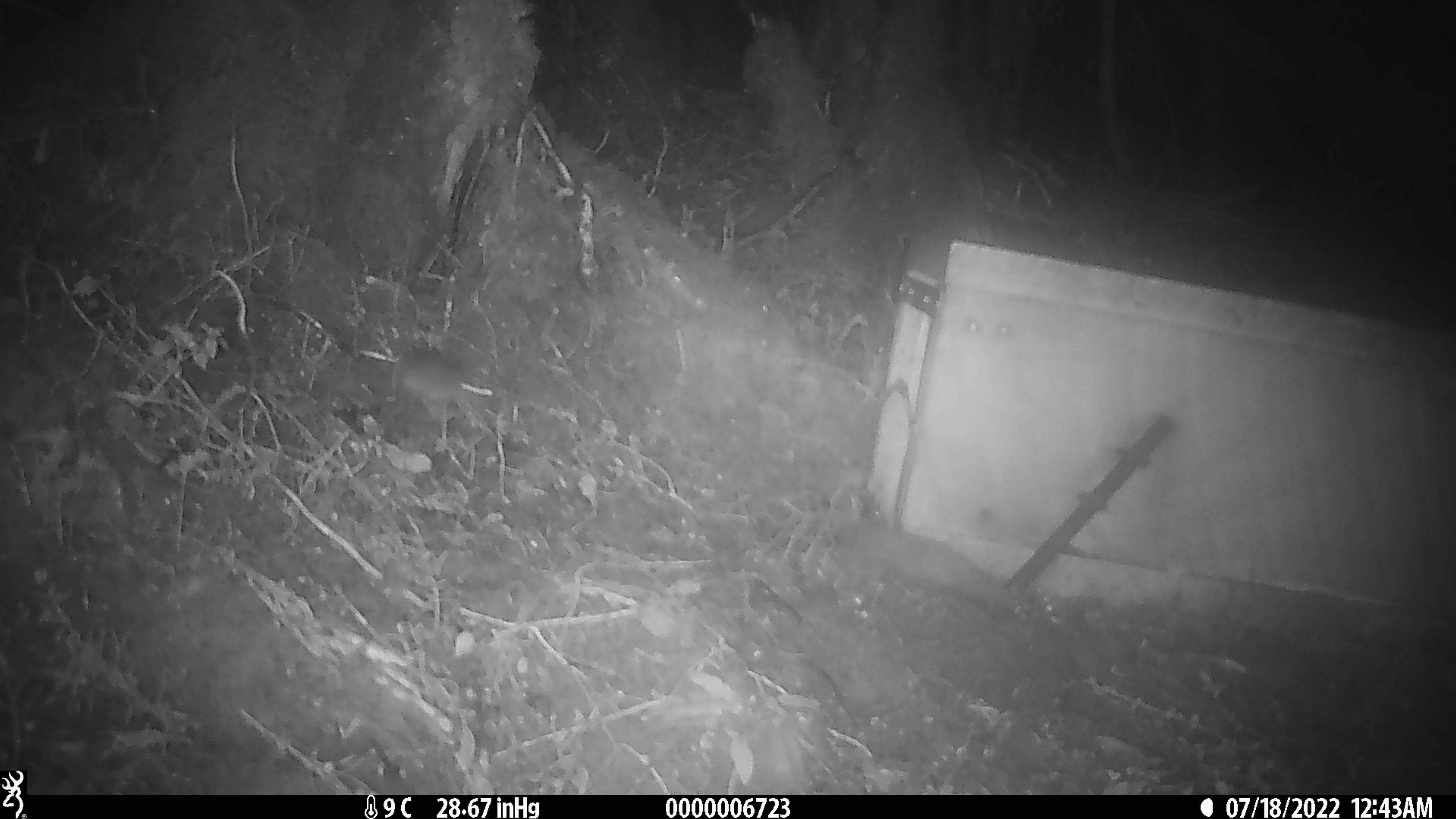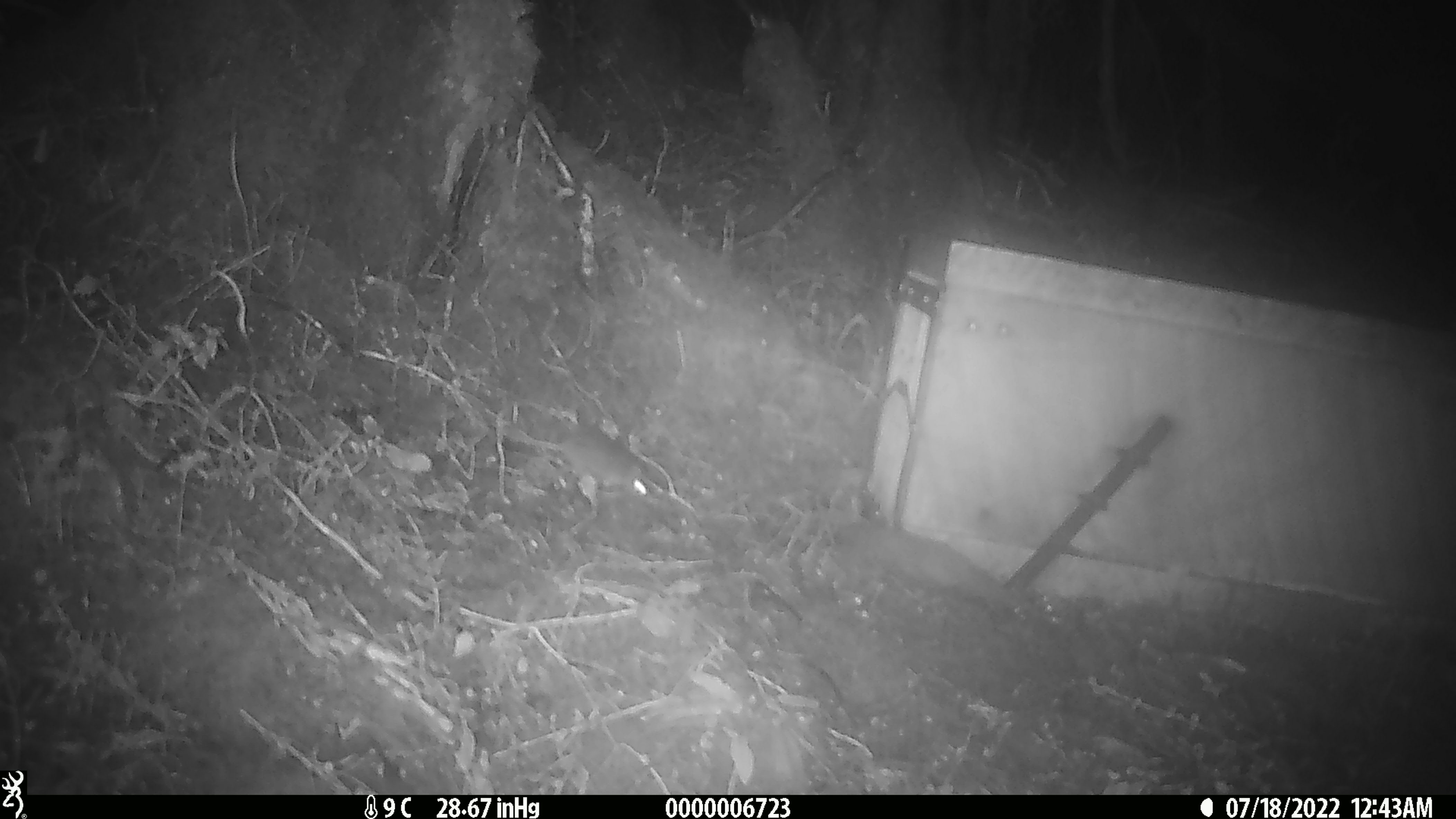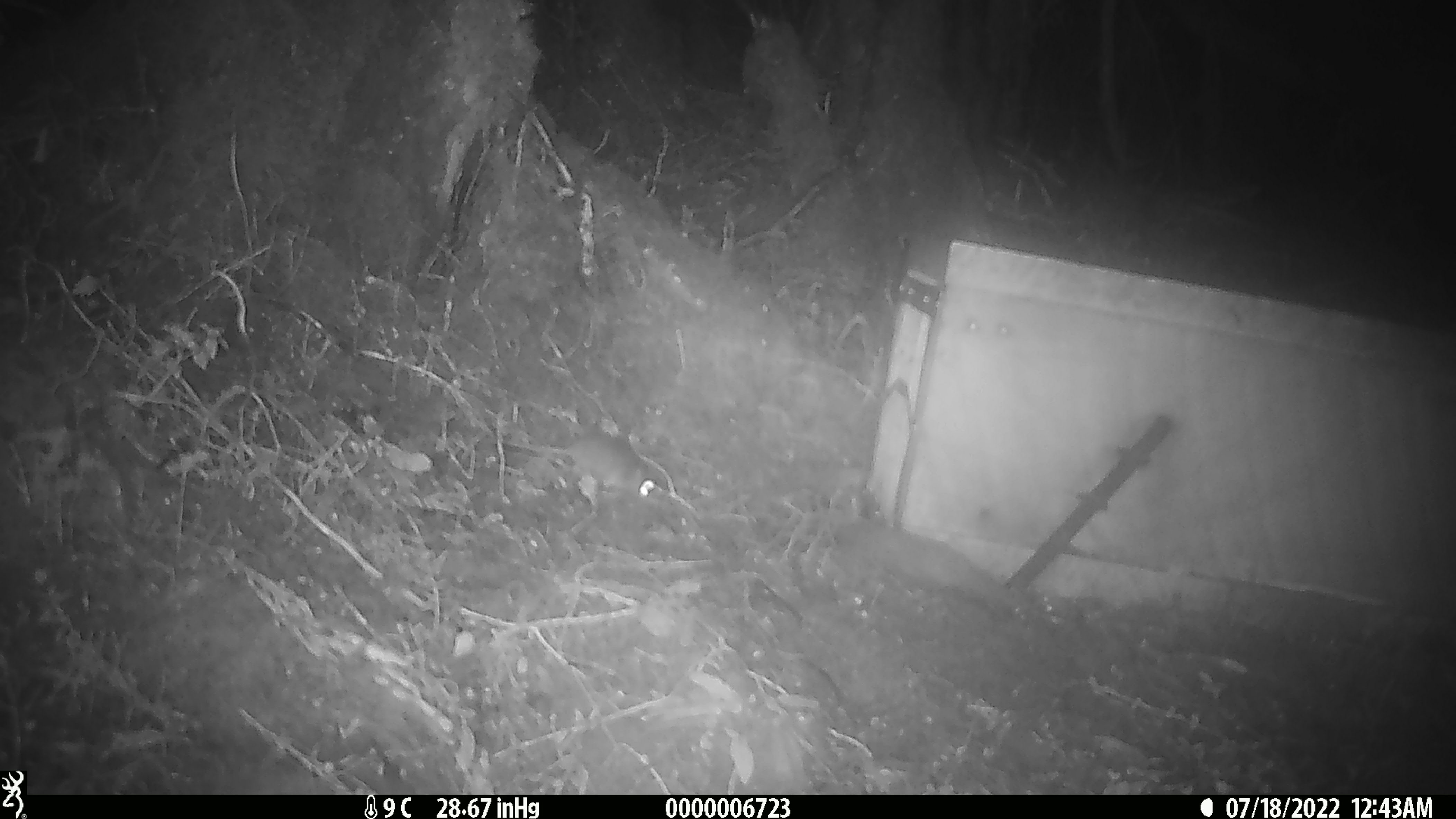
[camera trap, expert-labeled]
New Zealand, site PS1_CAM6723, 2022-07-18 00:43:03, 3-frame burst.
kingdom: Animalia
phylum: Chordata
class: Mammalia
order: Rodentia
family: Muridae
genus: Mus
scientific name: Mus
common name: mouse